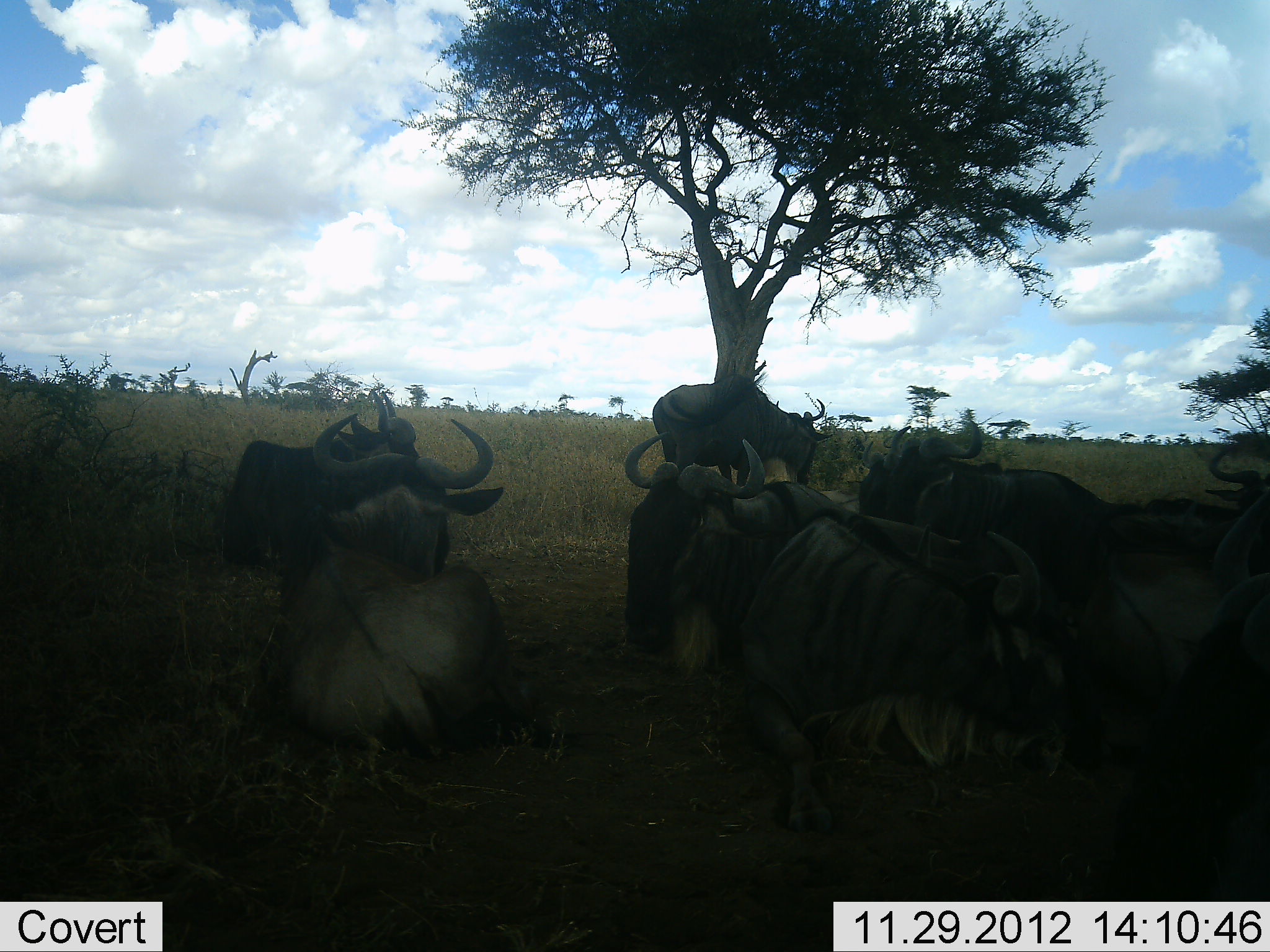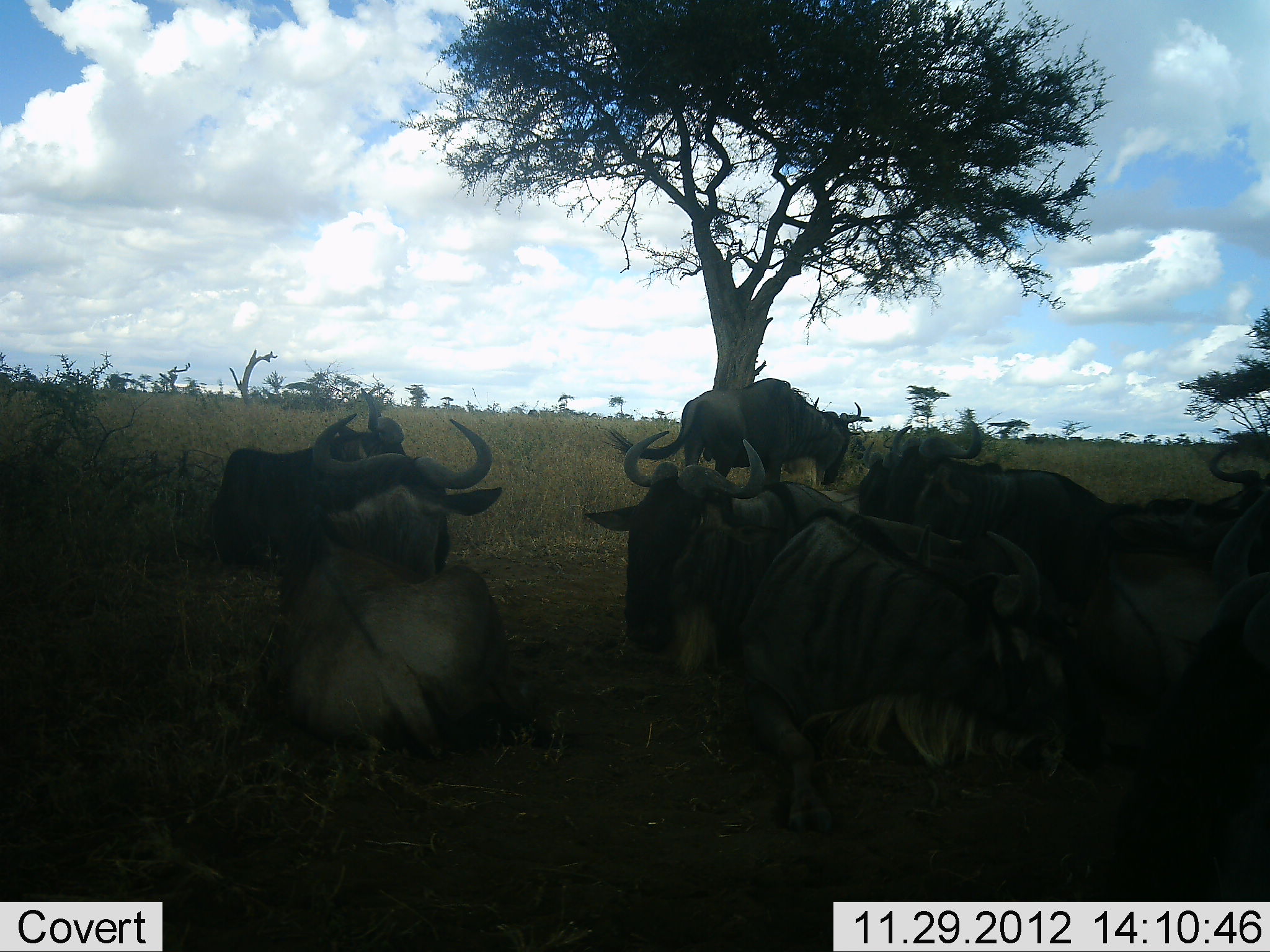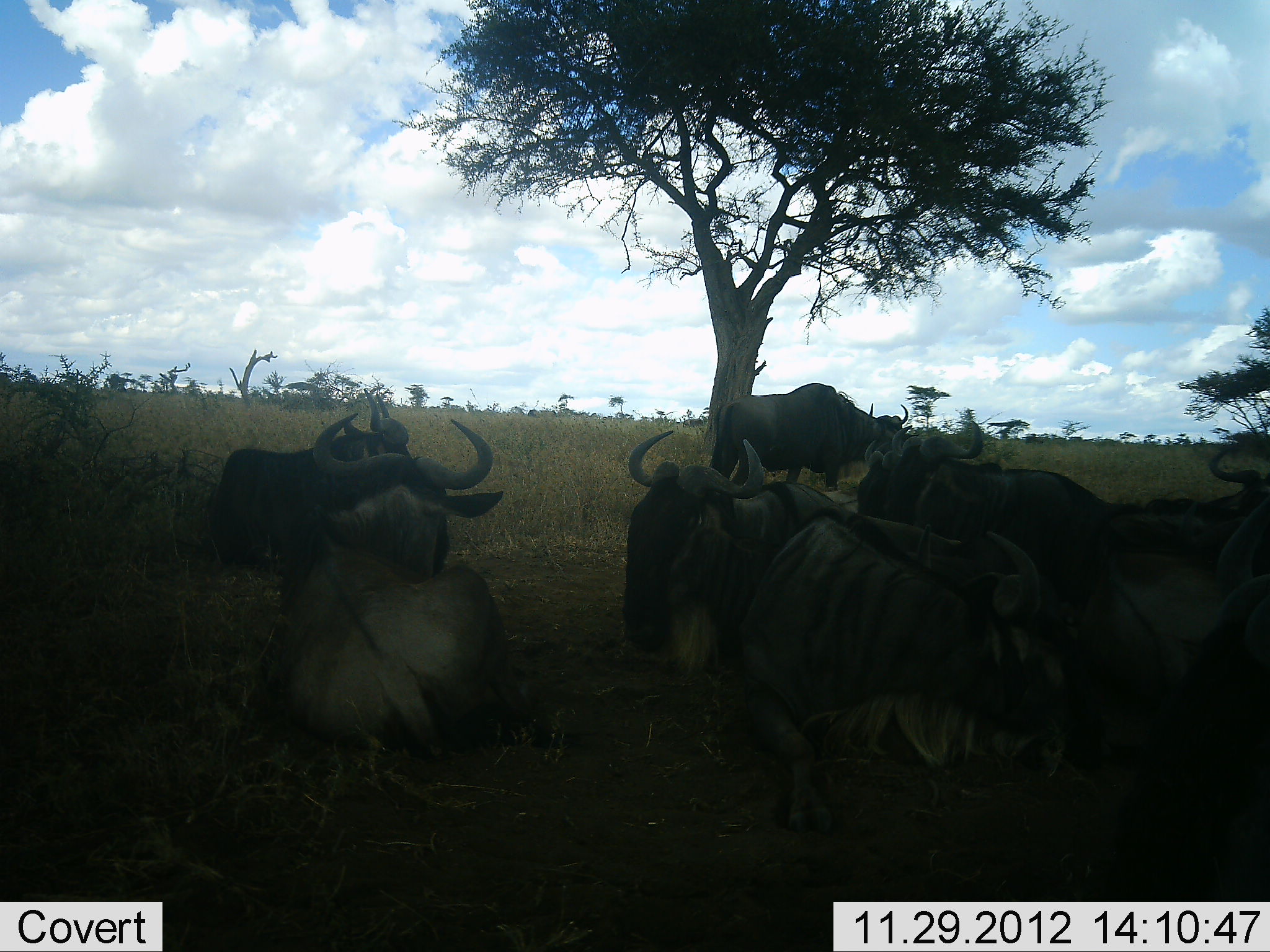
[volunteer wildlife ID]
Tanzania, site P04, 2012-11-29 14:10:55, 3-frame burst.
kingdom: Animalia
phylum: Chordata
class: Mammalia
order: Artiodactyla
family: Bovidae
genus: Connochaetes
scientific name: Connochaetes taurinus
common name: blue wildebeest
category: wildebeest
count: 8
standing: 20%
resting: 100%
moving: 50%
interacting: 20%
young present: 0%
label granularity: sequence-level